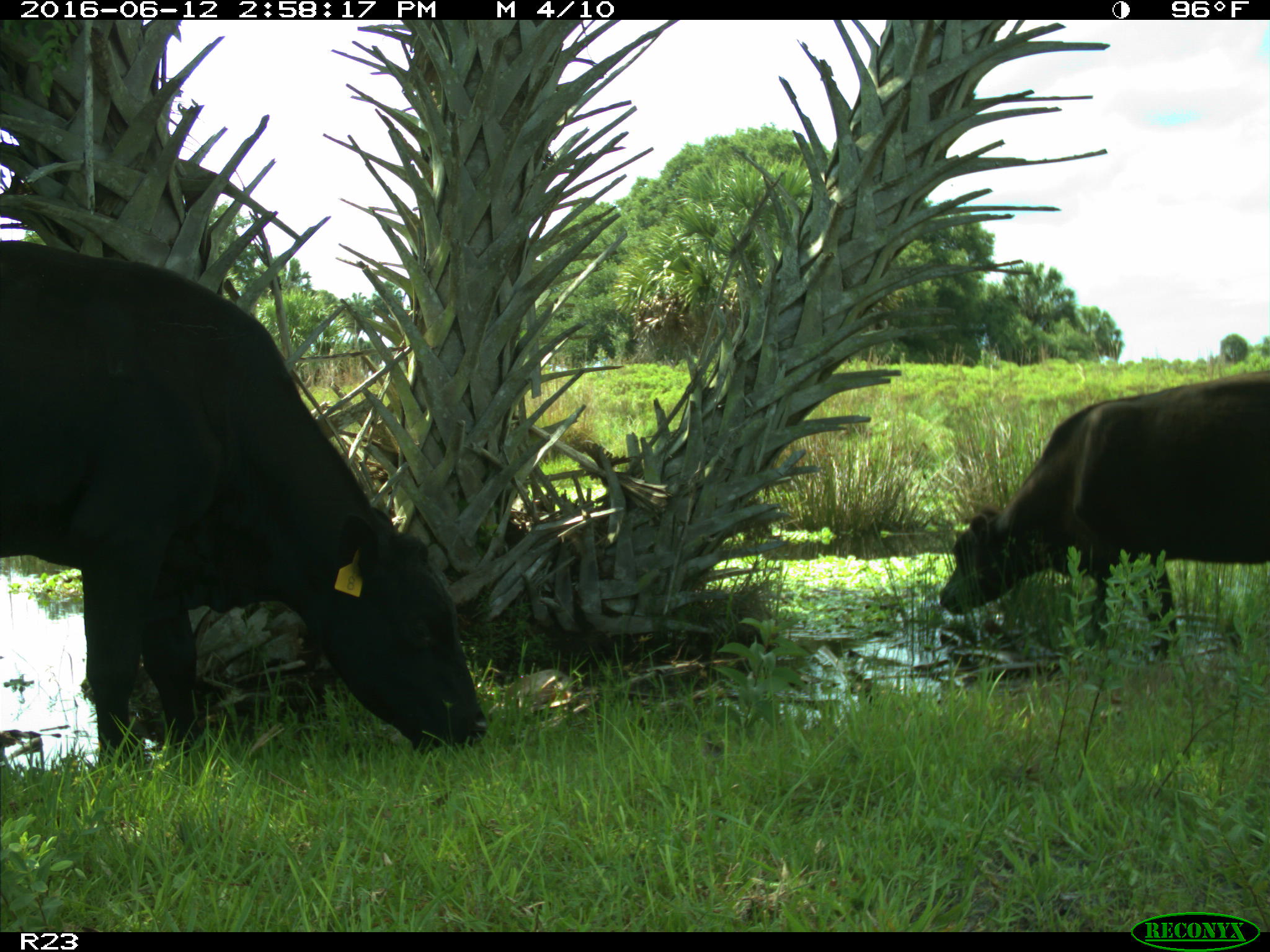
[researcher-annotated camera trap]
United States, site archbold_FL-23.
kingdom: Animalia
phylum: Chordata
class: Mammalia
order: Artiodactyla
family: Bovidae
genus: Bos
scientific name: Bos taurus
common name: domestic cow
Bos taurus (domestic cow).